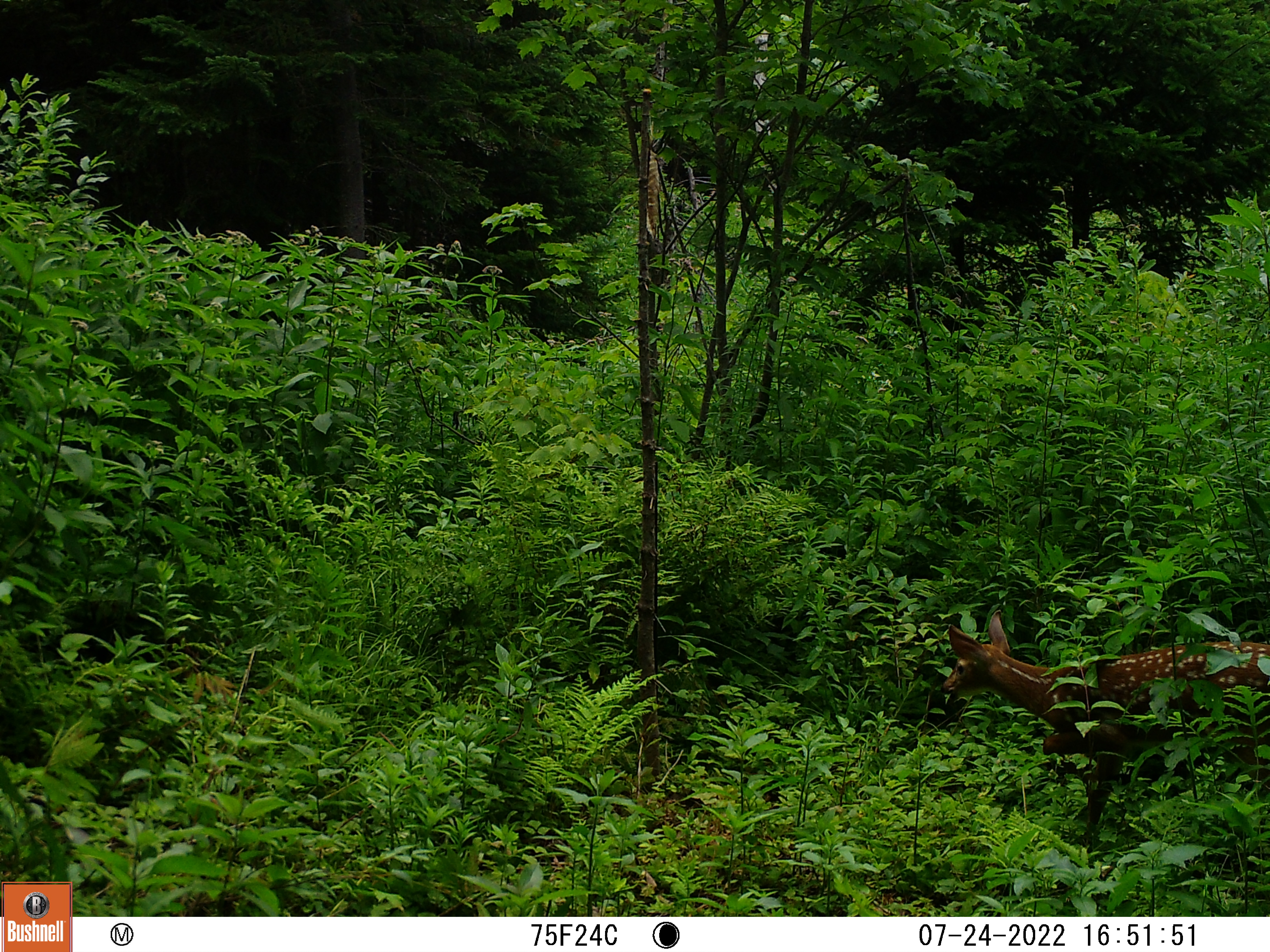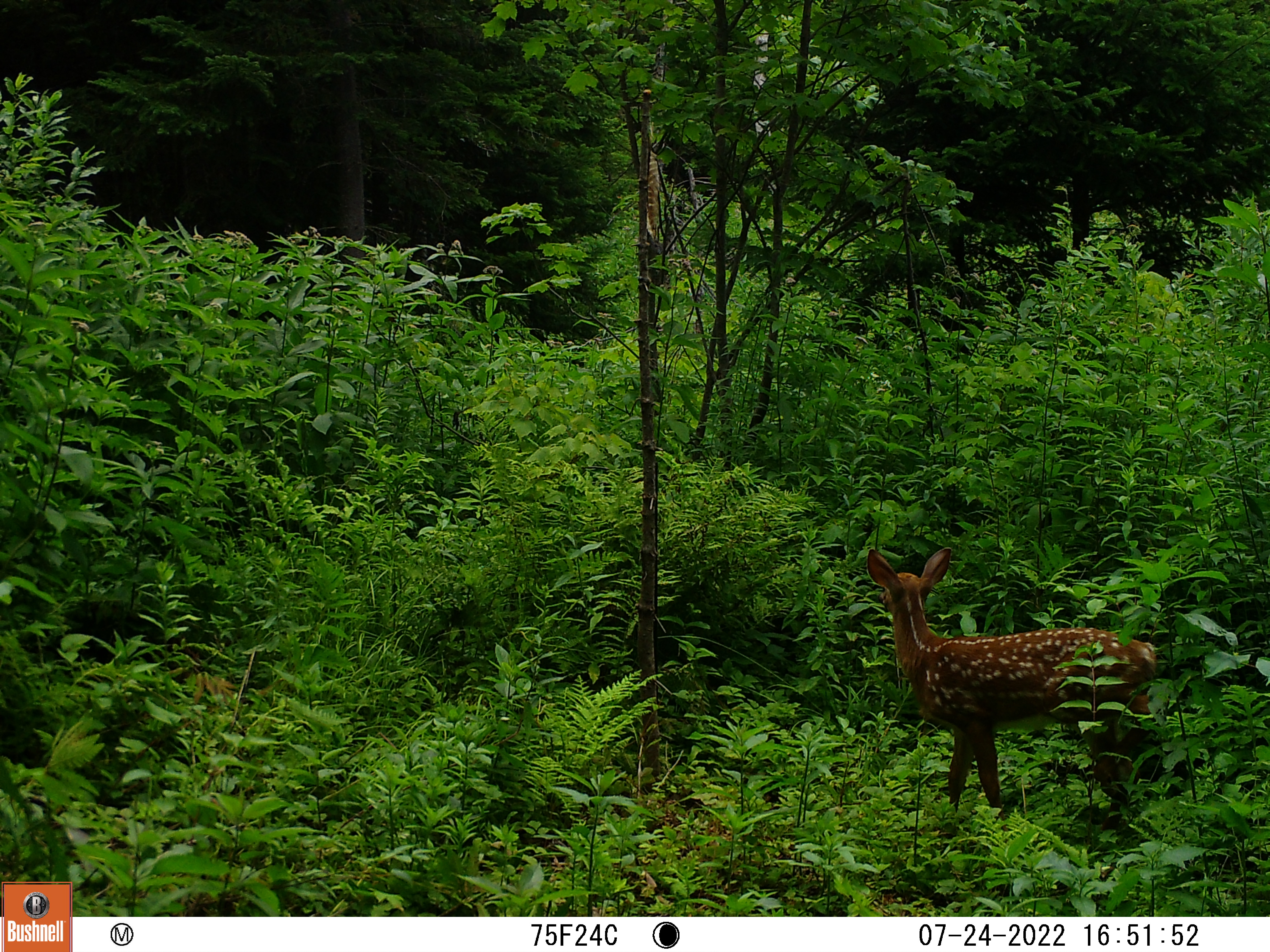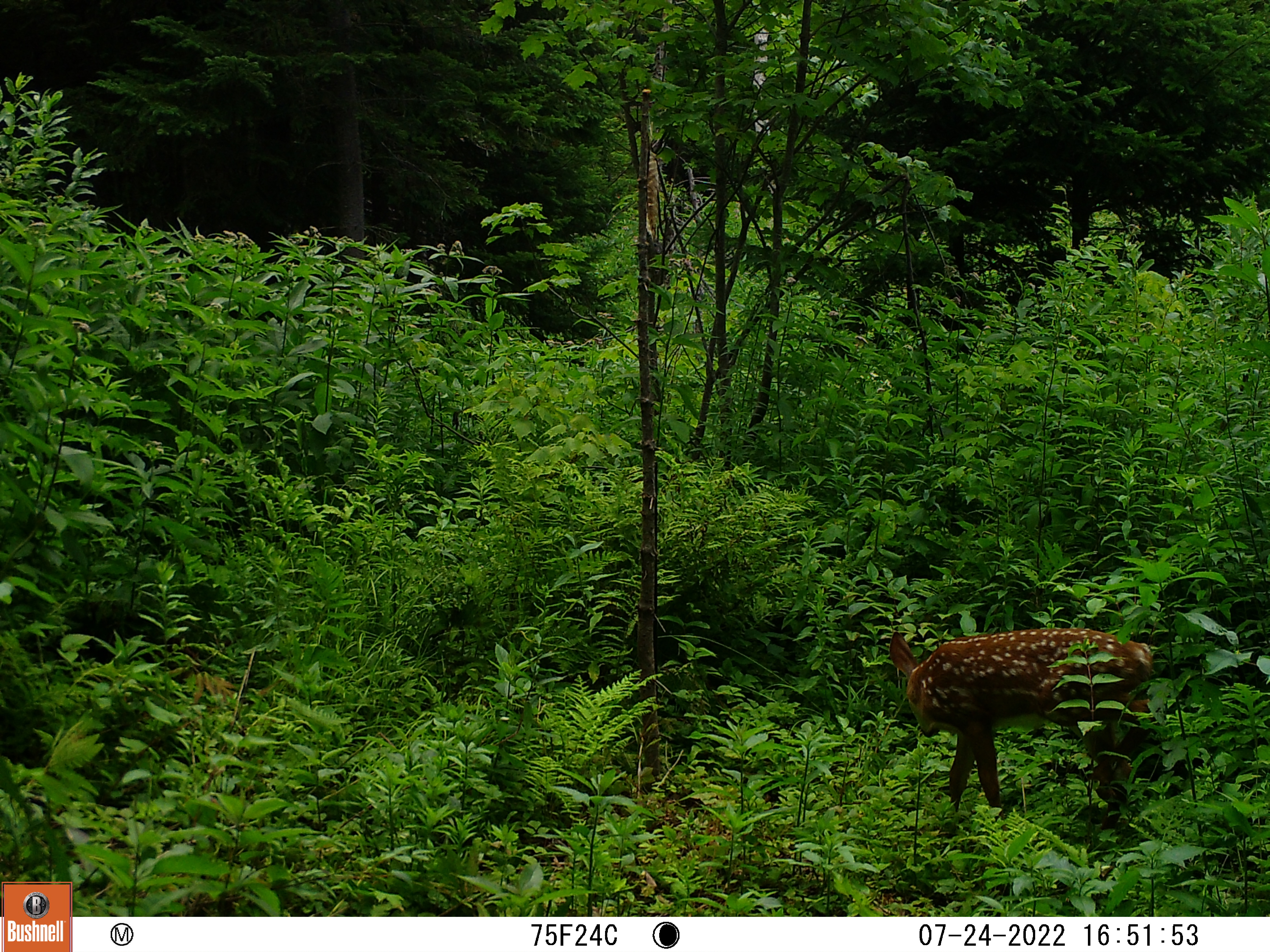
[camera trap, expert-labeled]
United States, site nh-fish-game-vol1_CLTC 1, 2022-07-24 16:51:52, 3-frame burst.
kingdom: Animalia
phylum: Chordata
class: Mammalia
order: Artiodactyla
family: Cervidae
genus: Odocoileus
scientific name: Odocoileus virginianus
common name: white-tailed deer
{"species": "white-tailed deer (Odocoileus virginianus)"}